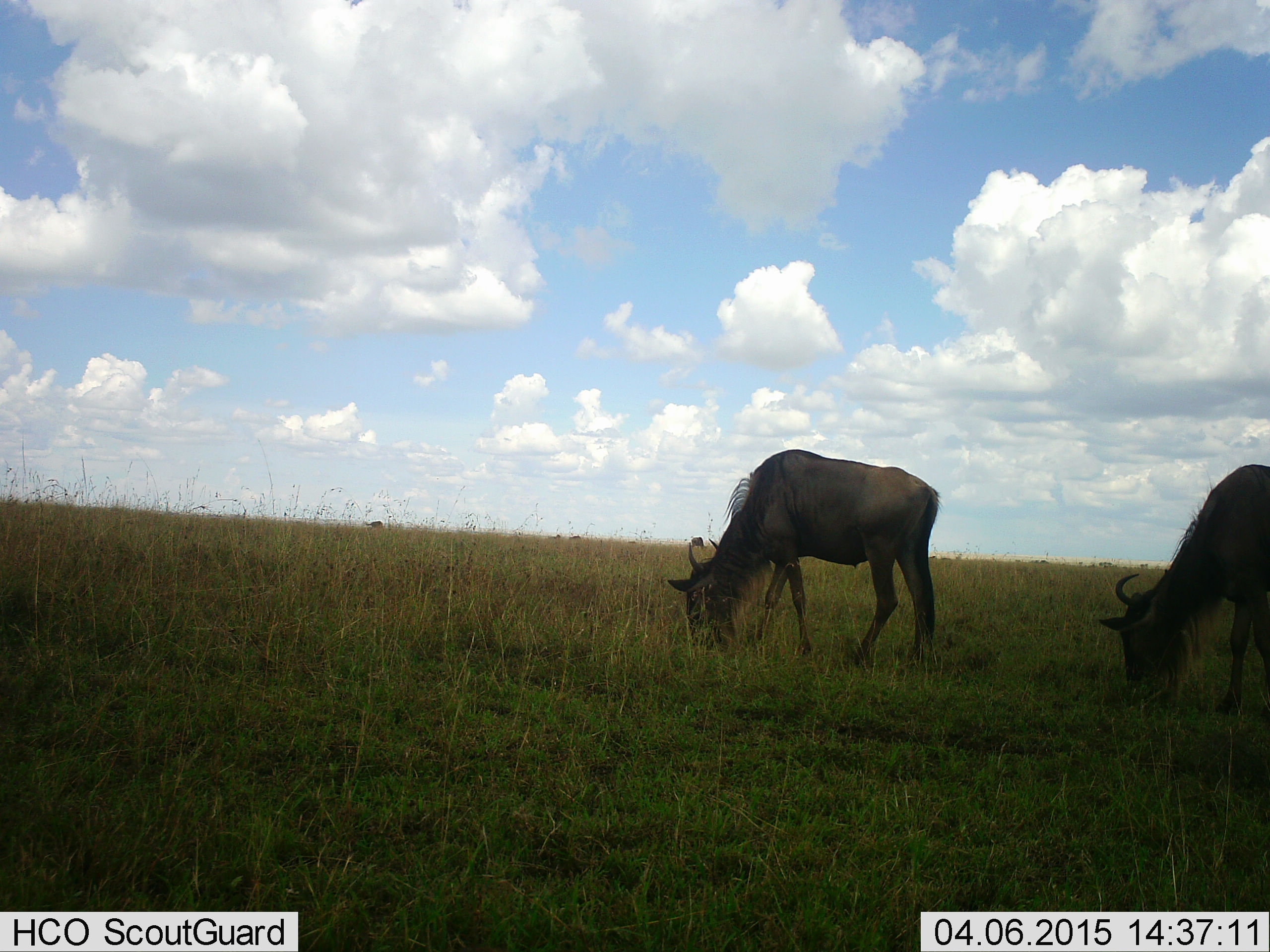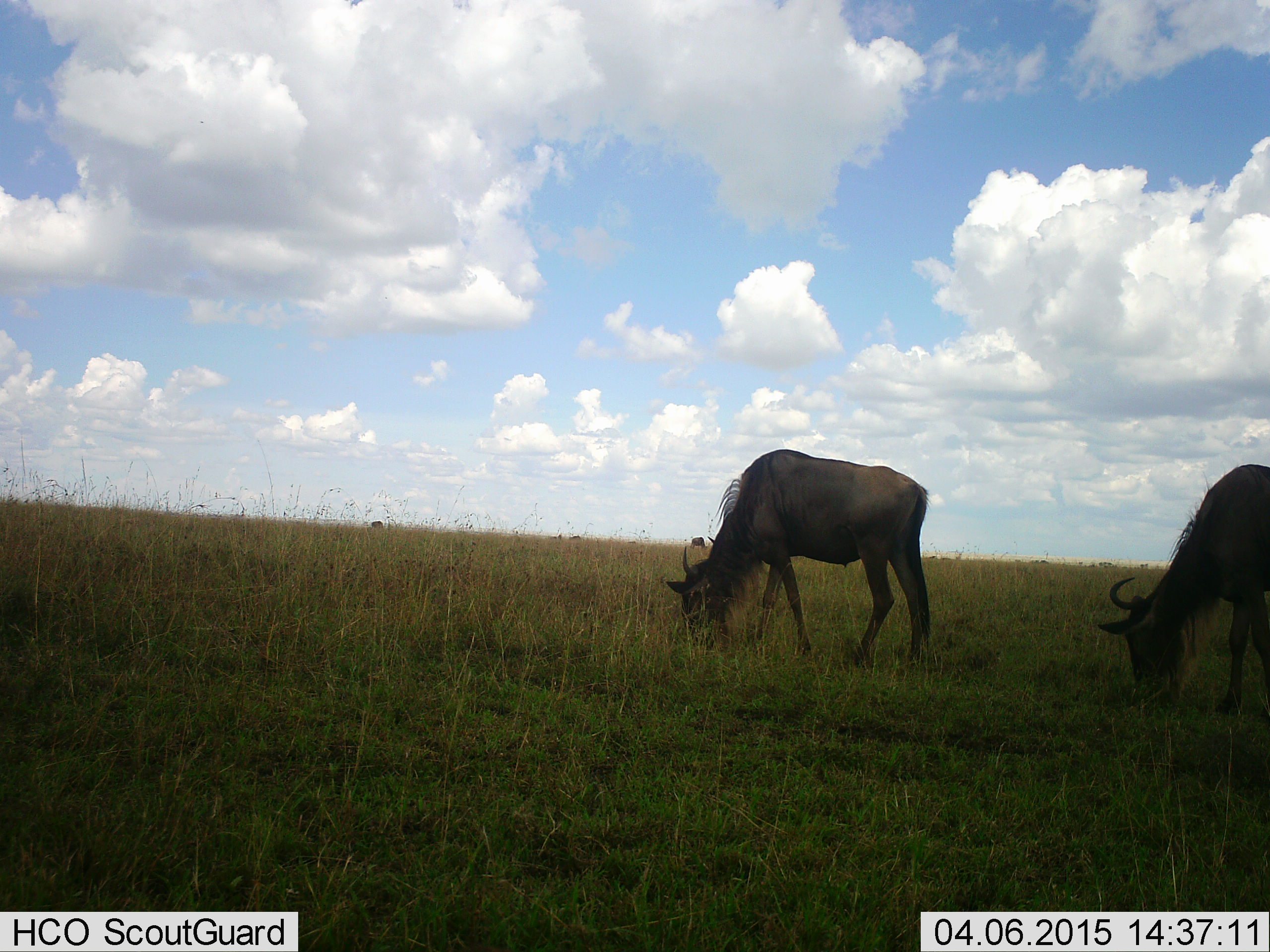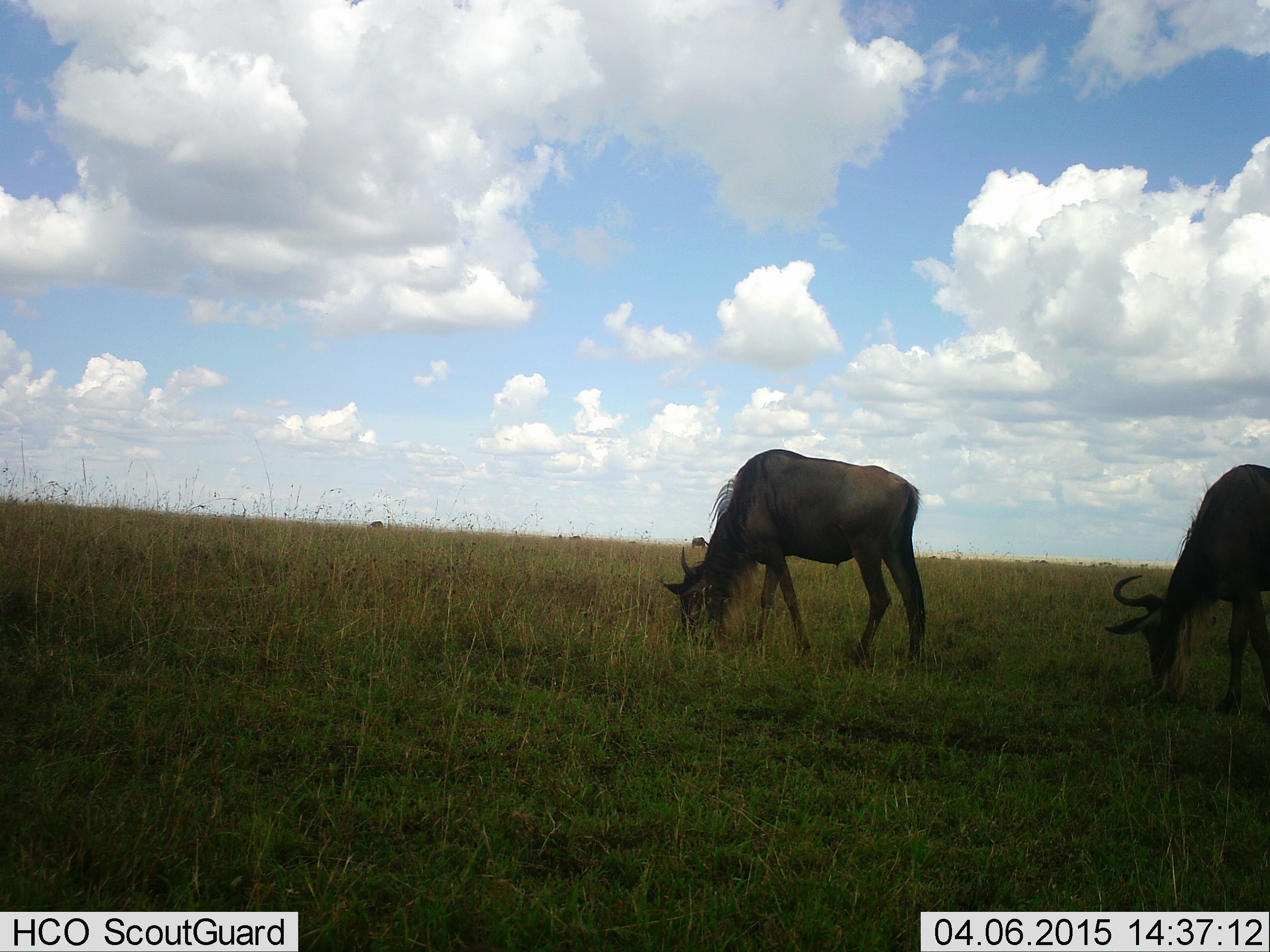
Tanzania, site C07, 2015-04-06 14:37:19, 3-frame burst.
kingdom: Animalia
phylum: Chordata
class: Mammalia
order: Artiodactyla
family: Bovidae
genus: Connochaetes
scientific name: Connochaetes taurinus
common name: blue wildebeest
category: wildebeest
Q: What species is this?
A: Wildebeest (blue wildebeest) (Connochaetes taurinus).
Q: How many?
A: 2.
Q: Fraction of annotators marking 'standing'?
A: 11%.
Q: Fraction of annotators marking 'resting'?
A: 0%.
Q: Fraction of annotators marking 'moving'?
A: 0%.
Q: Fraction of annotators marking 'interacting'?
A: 0%.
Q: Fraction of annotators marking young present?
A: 0%.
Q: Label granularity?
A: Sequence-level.